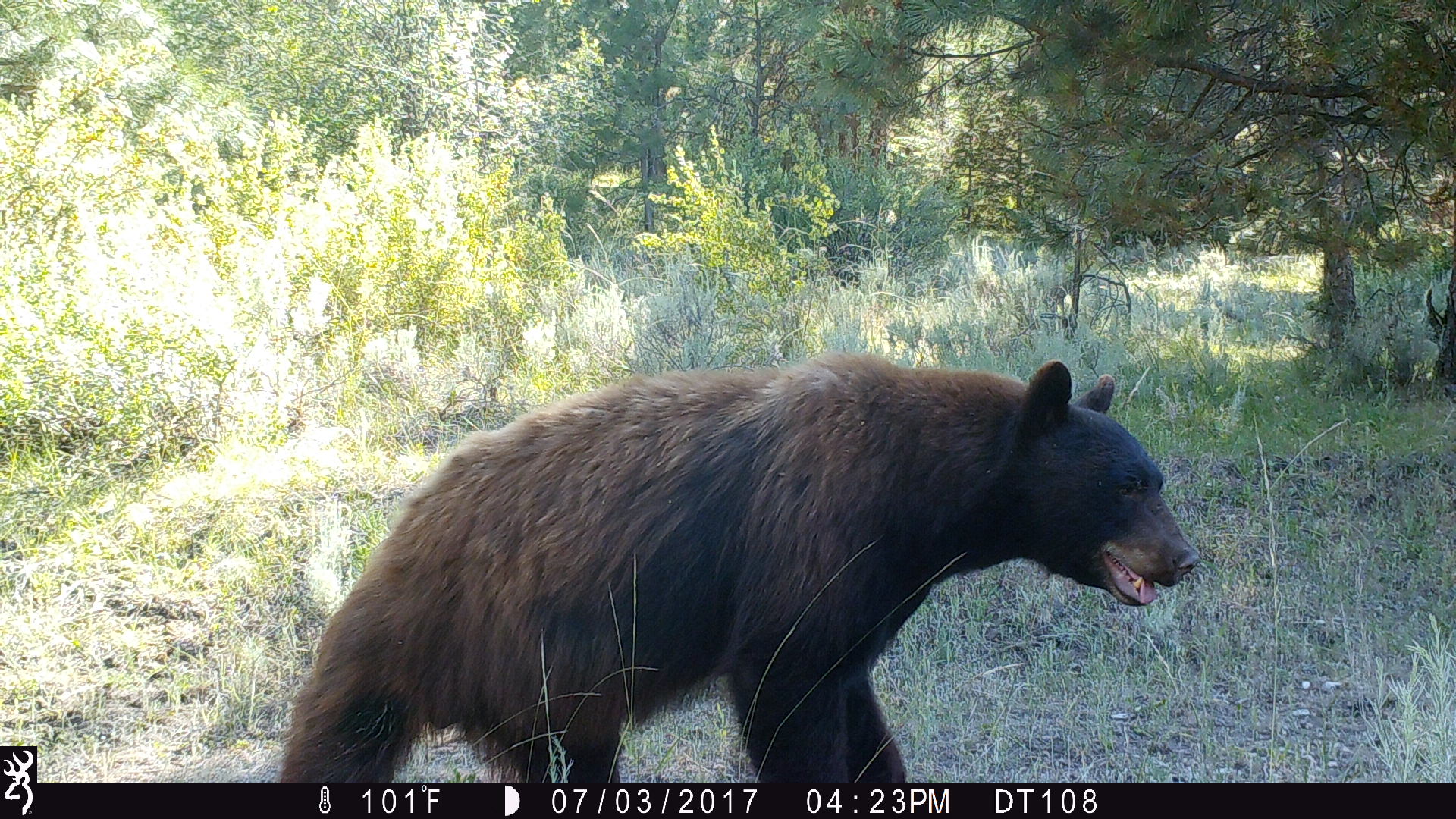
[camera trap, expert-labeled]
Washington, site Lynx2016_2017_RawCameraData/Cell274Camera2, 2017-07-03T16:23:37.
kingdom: Animalia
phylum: Chordata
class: Mammalia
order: Carnivora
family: Ursidae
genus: Ursus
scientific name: Ursus americanus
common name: american black bear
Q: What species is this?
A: Ursus americanus (american black bear).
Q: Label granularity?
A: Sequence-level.